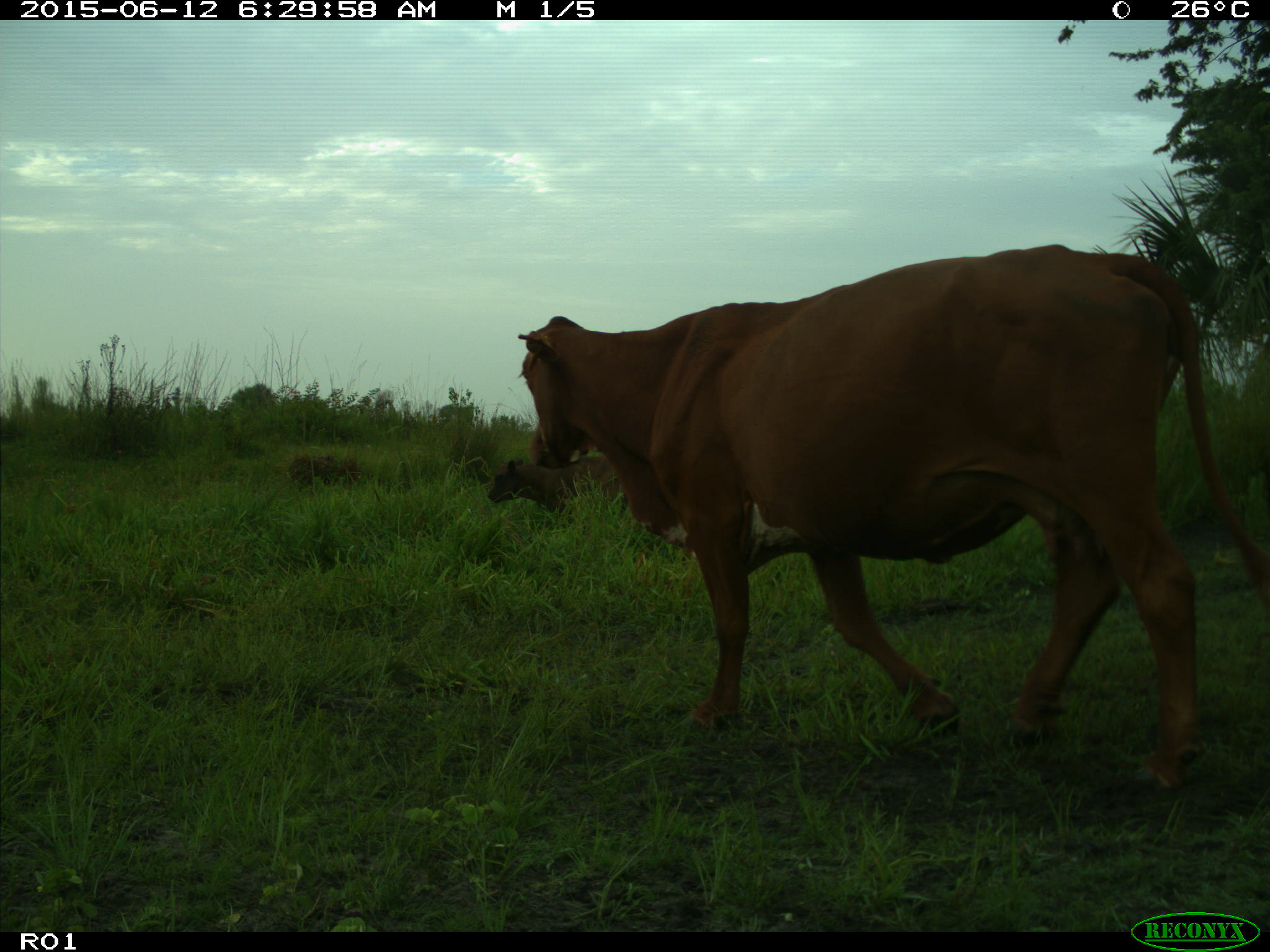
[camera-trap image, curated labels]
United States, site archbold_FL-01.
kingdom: Animalia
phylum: Chordata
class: Mammalia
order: Artiodactyla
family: Bovidae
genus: Bos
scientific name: Bos taurus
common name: domestic cow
Bos taurus (domestic cow).